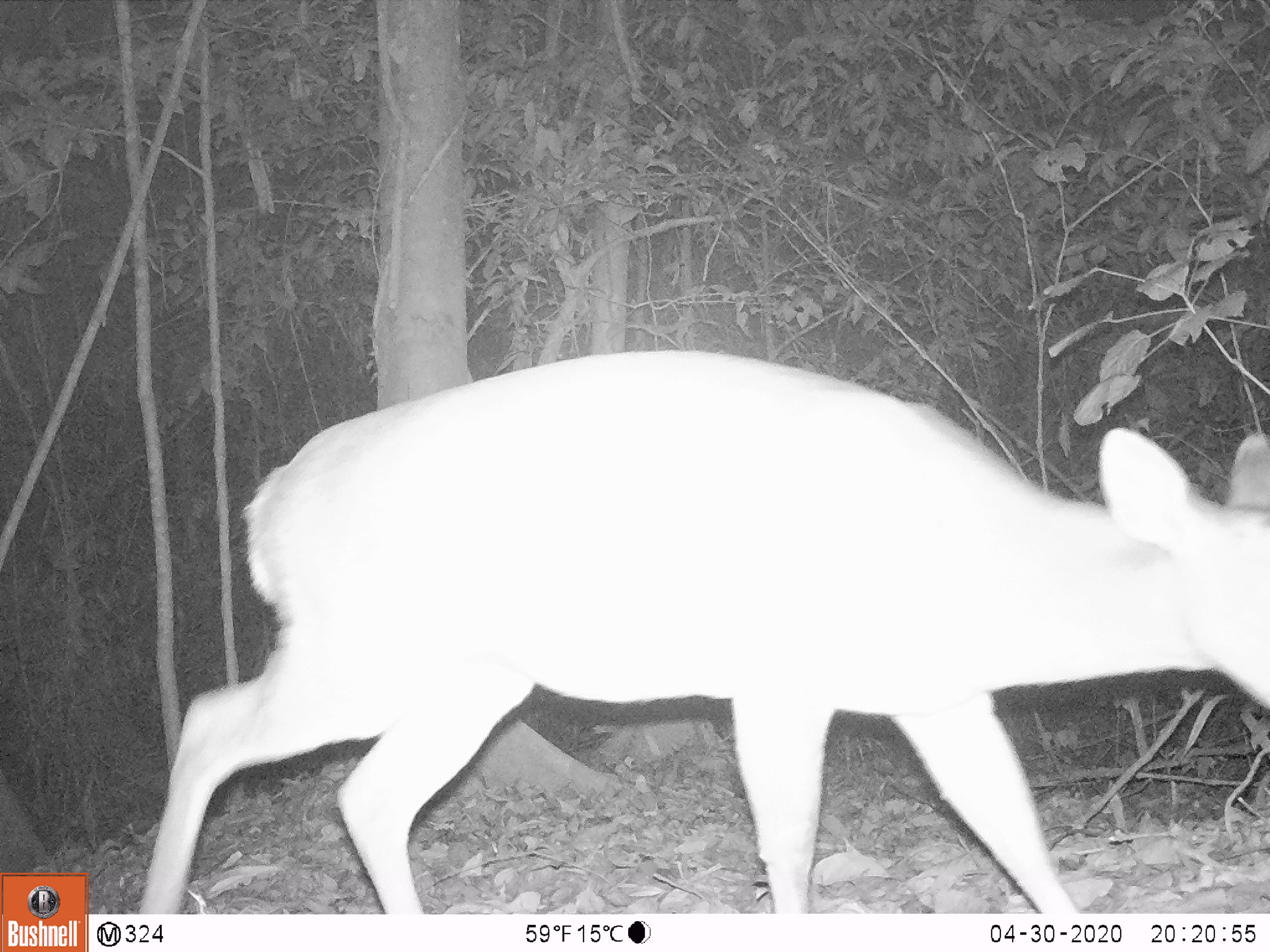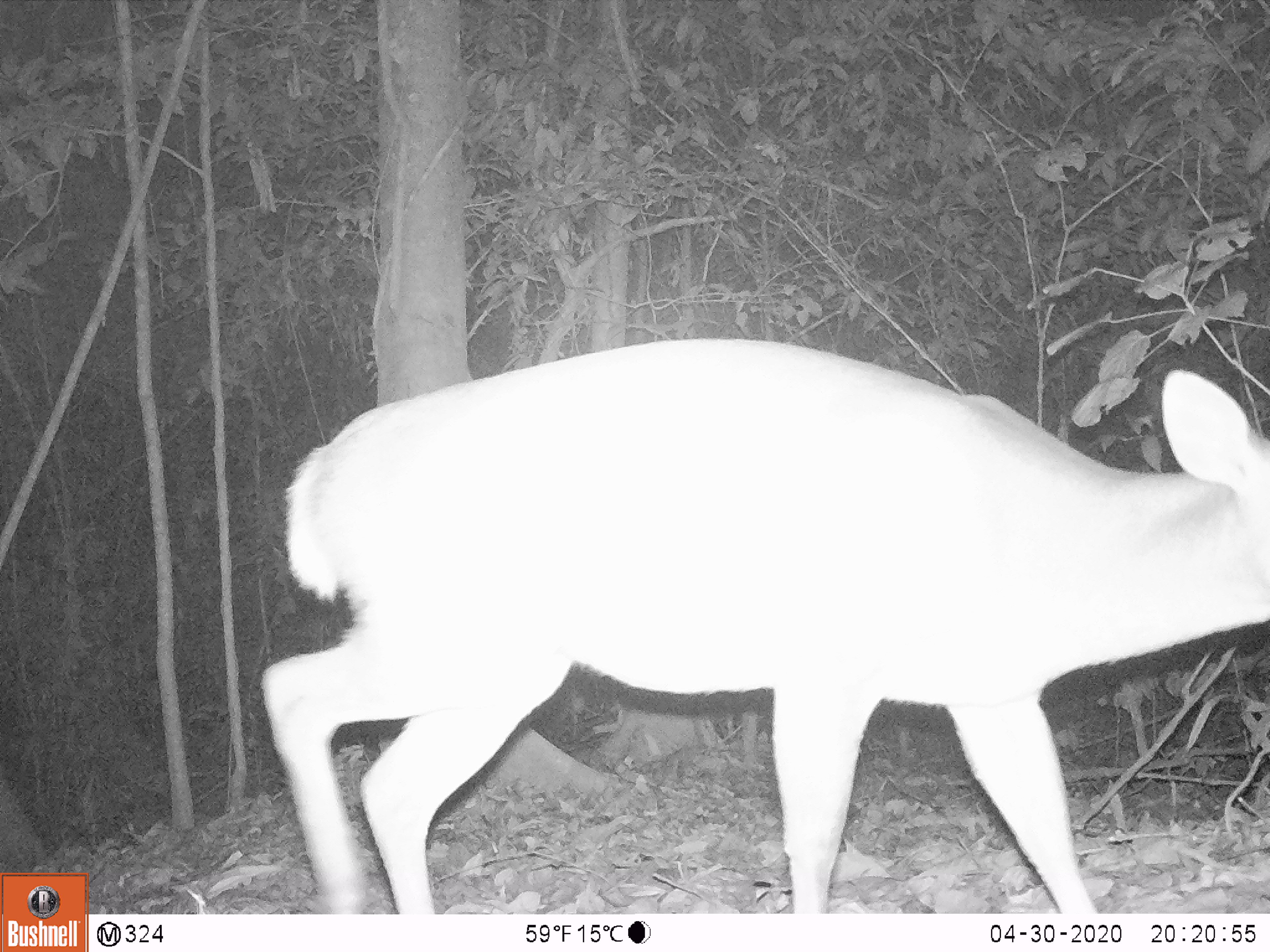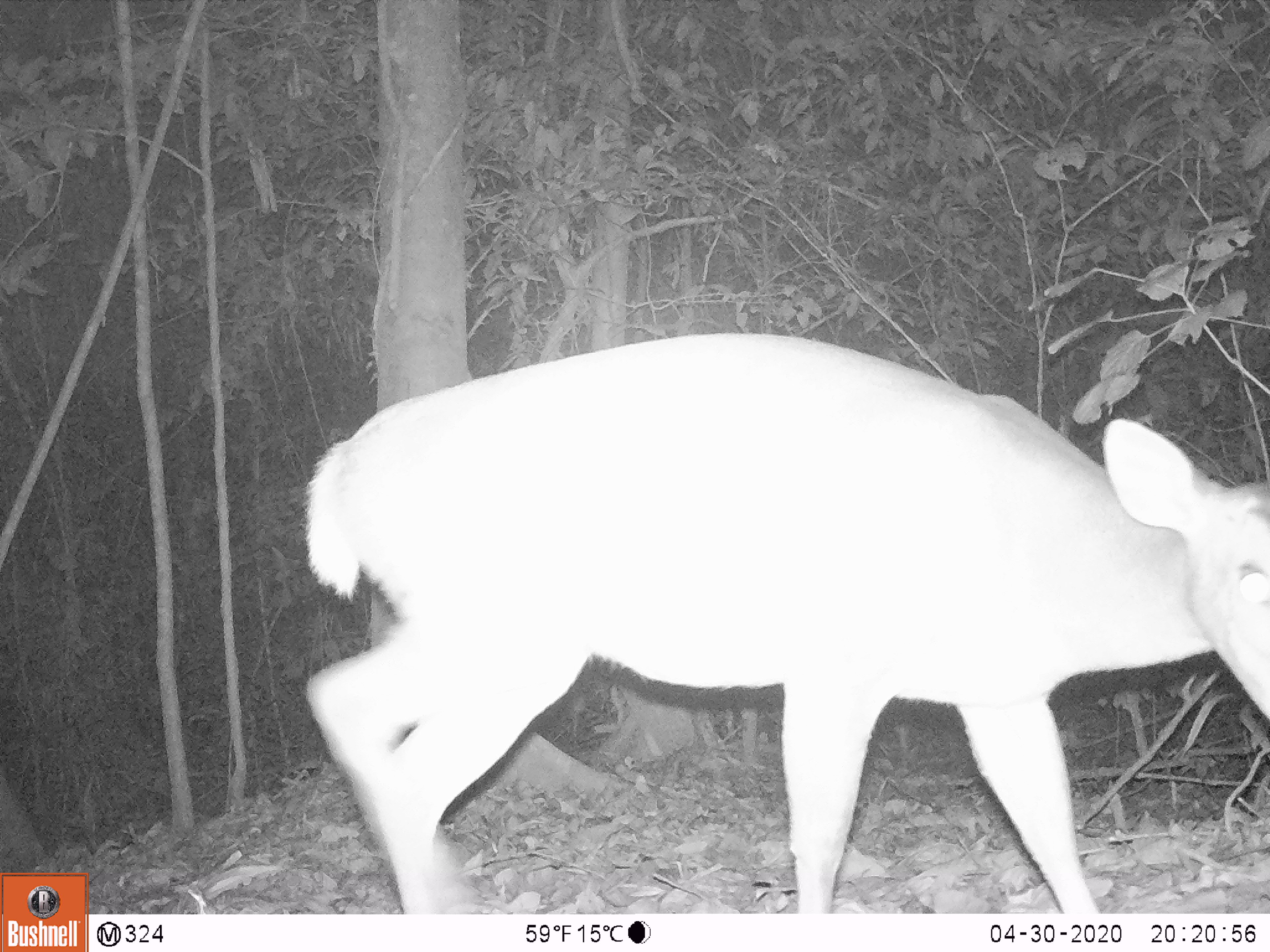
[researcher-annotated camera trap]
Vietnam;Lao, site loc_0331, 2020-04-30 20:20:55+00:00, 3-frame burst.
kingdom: Animalia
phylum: Chordata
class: Mammalia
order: Artiodactyla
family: Cervidae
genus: Muntiacus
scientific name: Muntiacus vuquangensis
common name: large-antlered muntjac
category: large antlered muntjac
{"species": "large antlered muntjac (large-antlered muntjac) (Muntiacus vuquangensis)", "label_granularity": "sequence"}